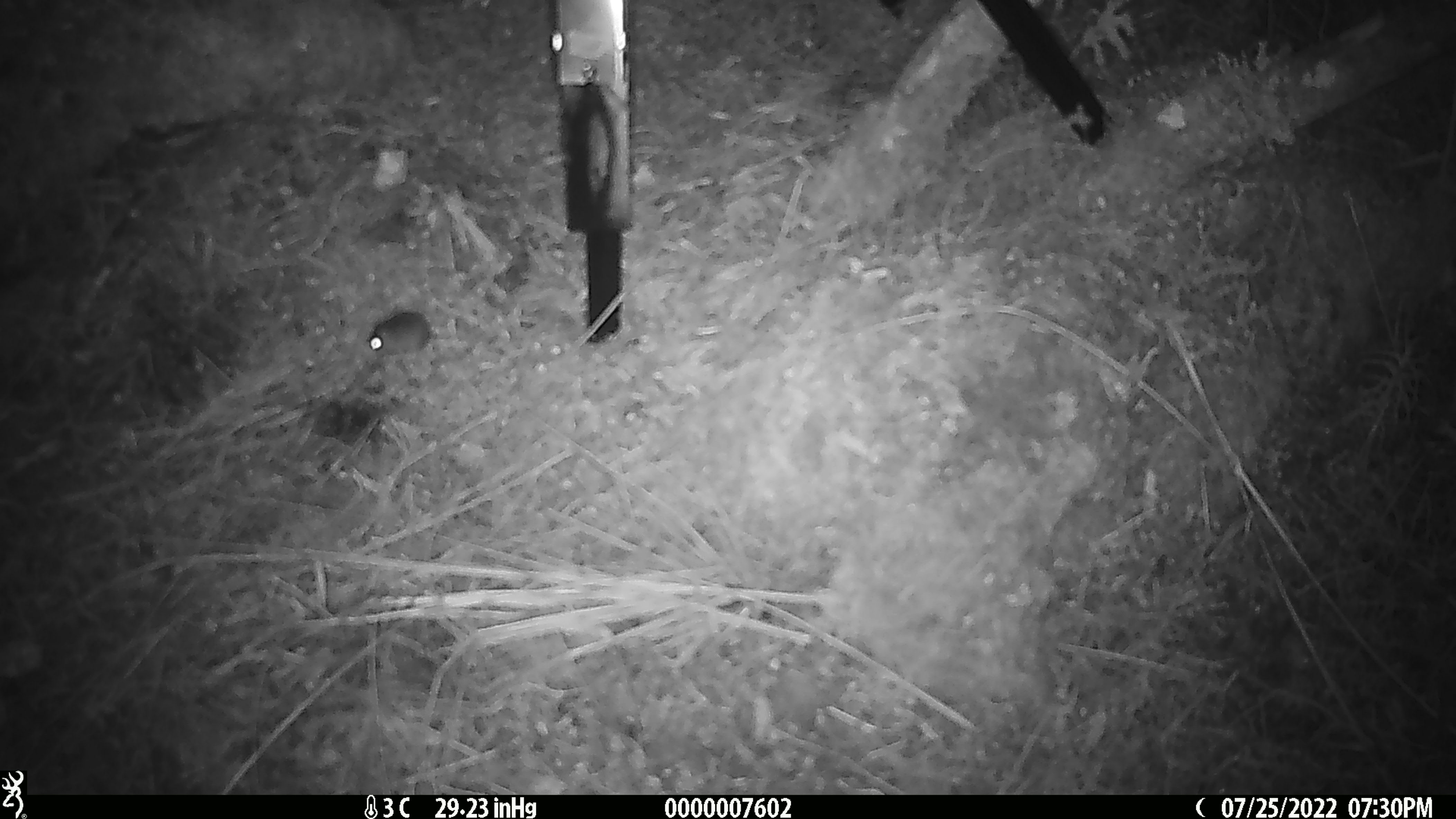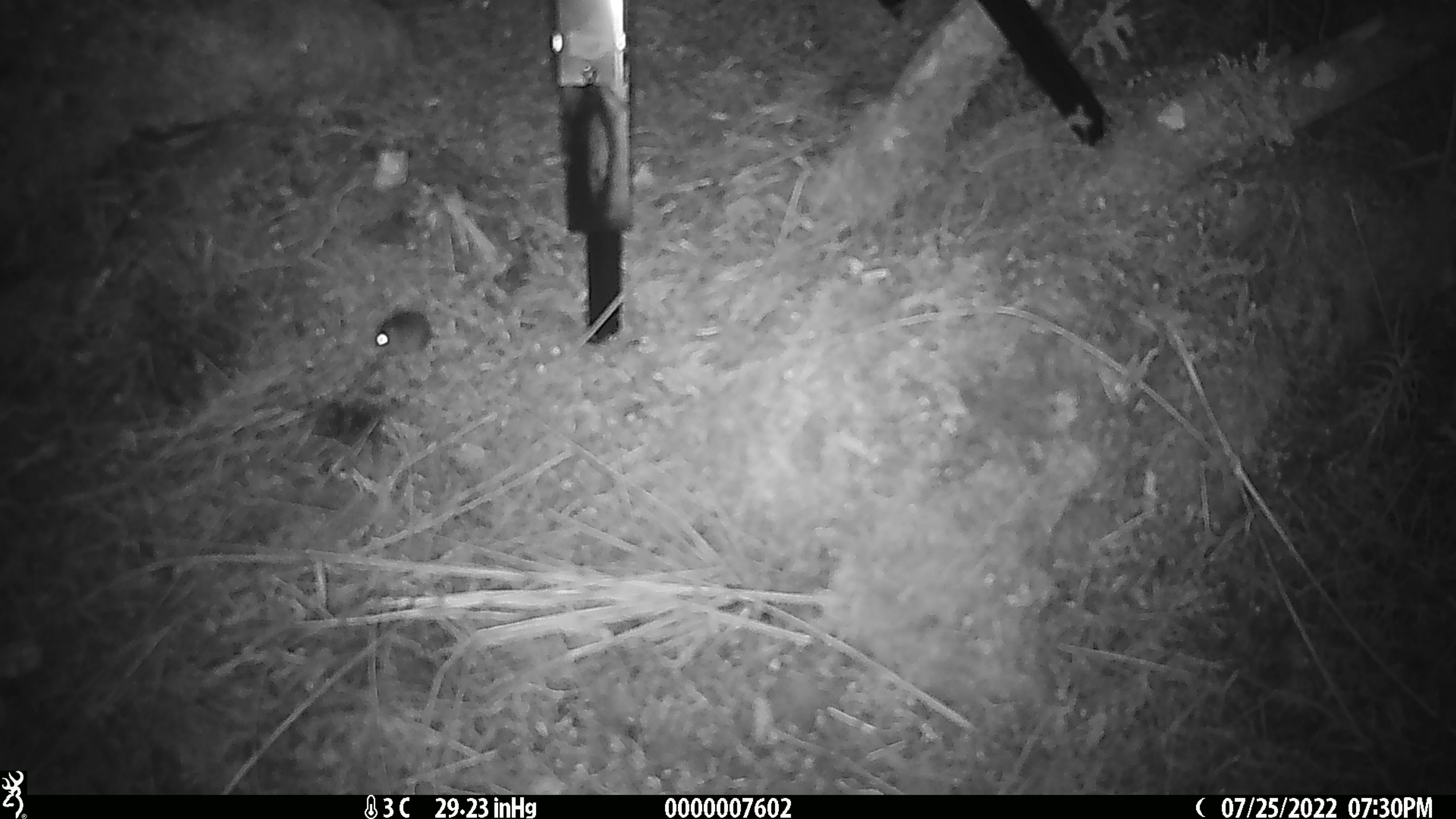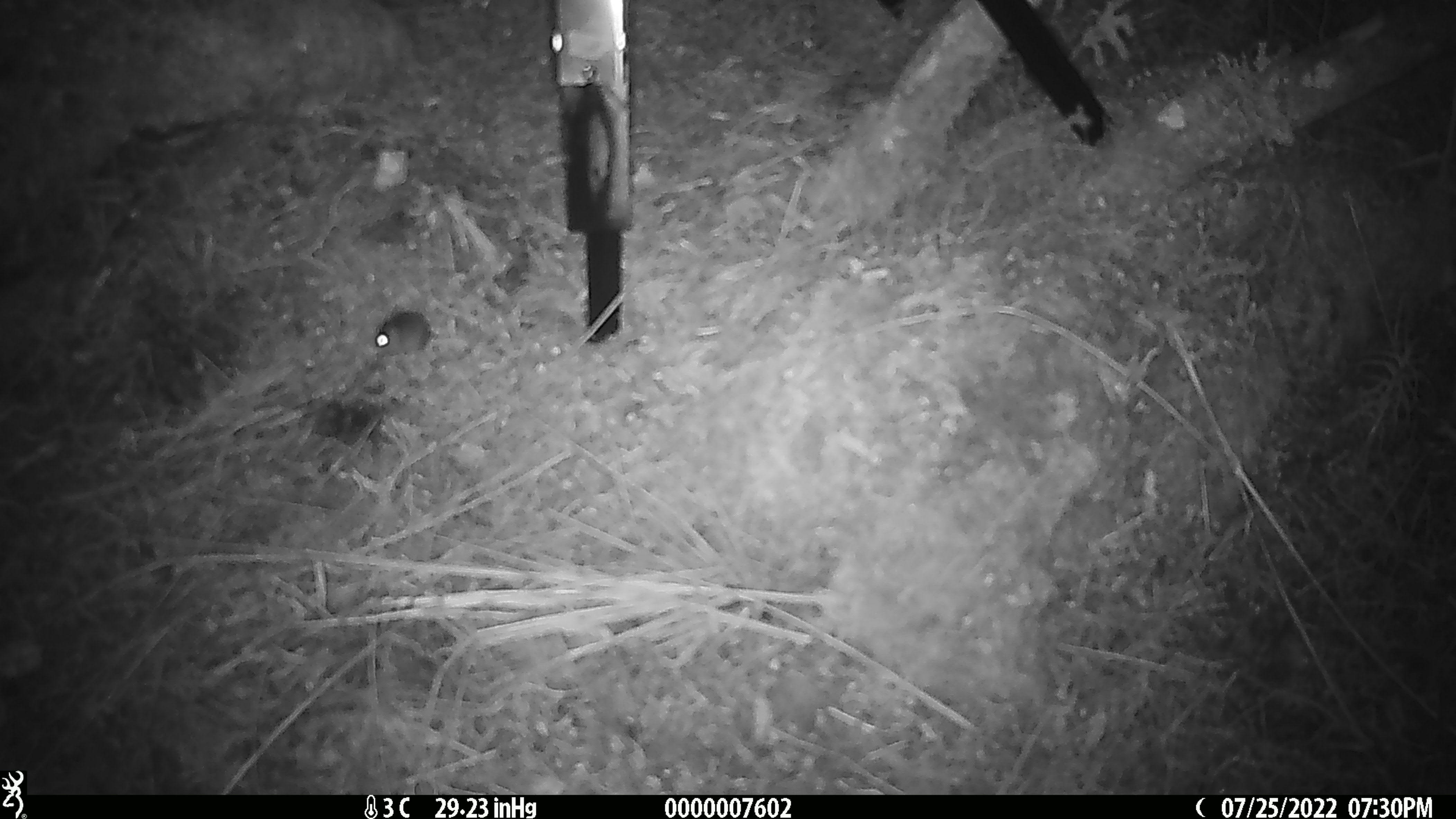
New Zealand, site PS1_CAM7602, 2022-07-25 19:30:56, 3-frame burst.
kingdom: Animalia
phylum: Chordata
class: Mammalia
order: Rodentia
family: Muridae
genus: Mus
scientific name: Mus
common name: mouse